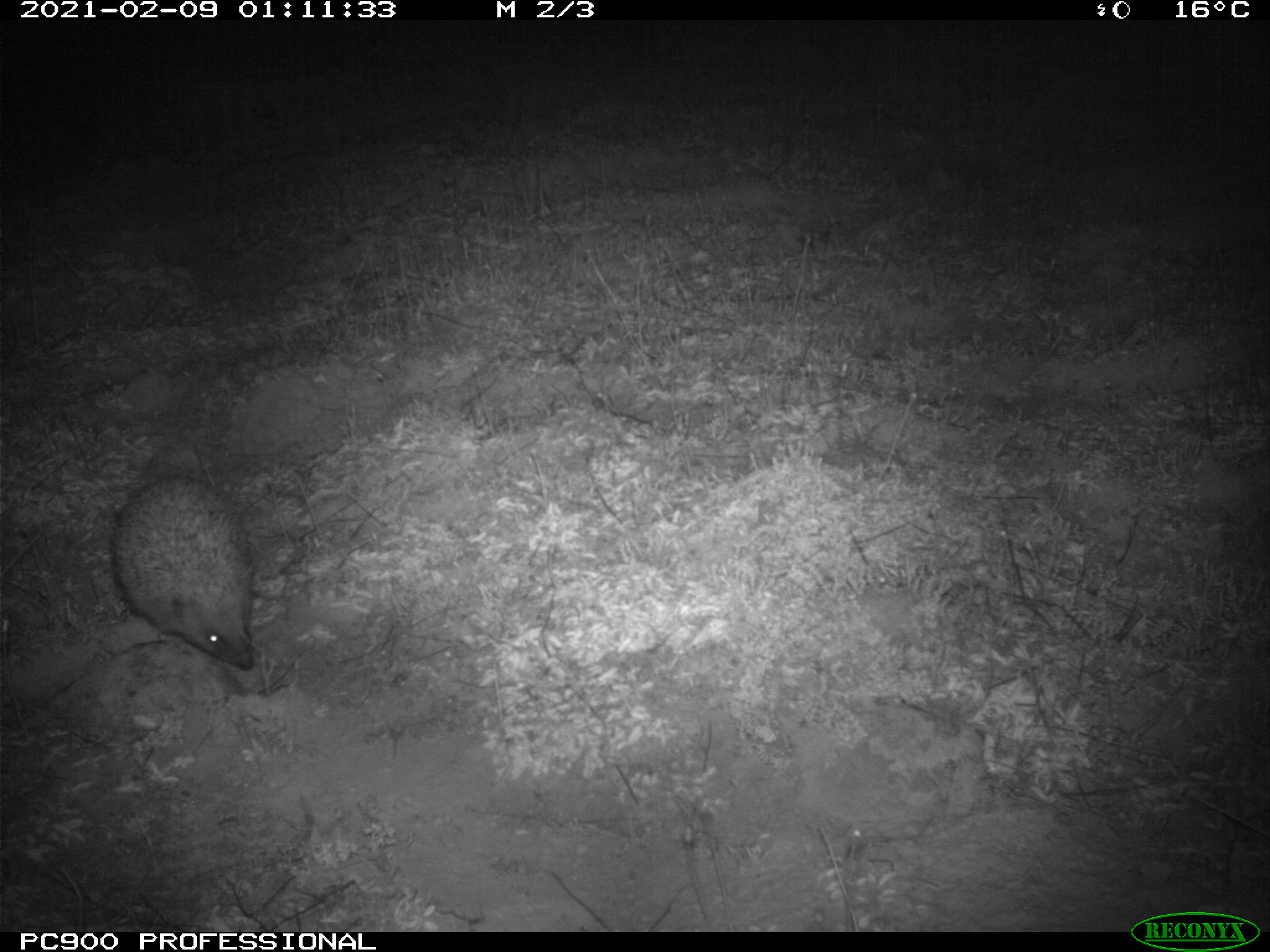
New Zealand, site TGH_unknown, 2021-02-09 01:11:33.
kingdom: Animalia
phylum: Chordata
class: Mammalia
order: Eulipotyphla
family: Erinaceidae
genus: Erinaceus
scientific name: Erinaceus europaeus europaeus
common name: european hedgehog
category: hedgehog